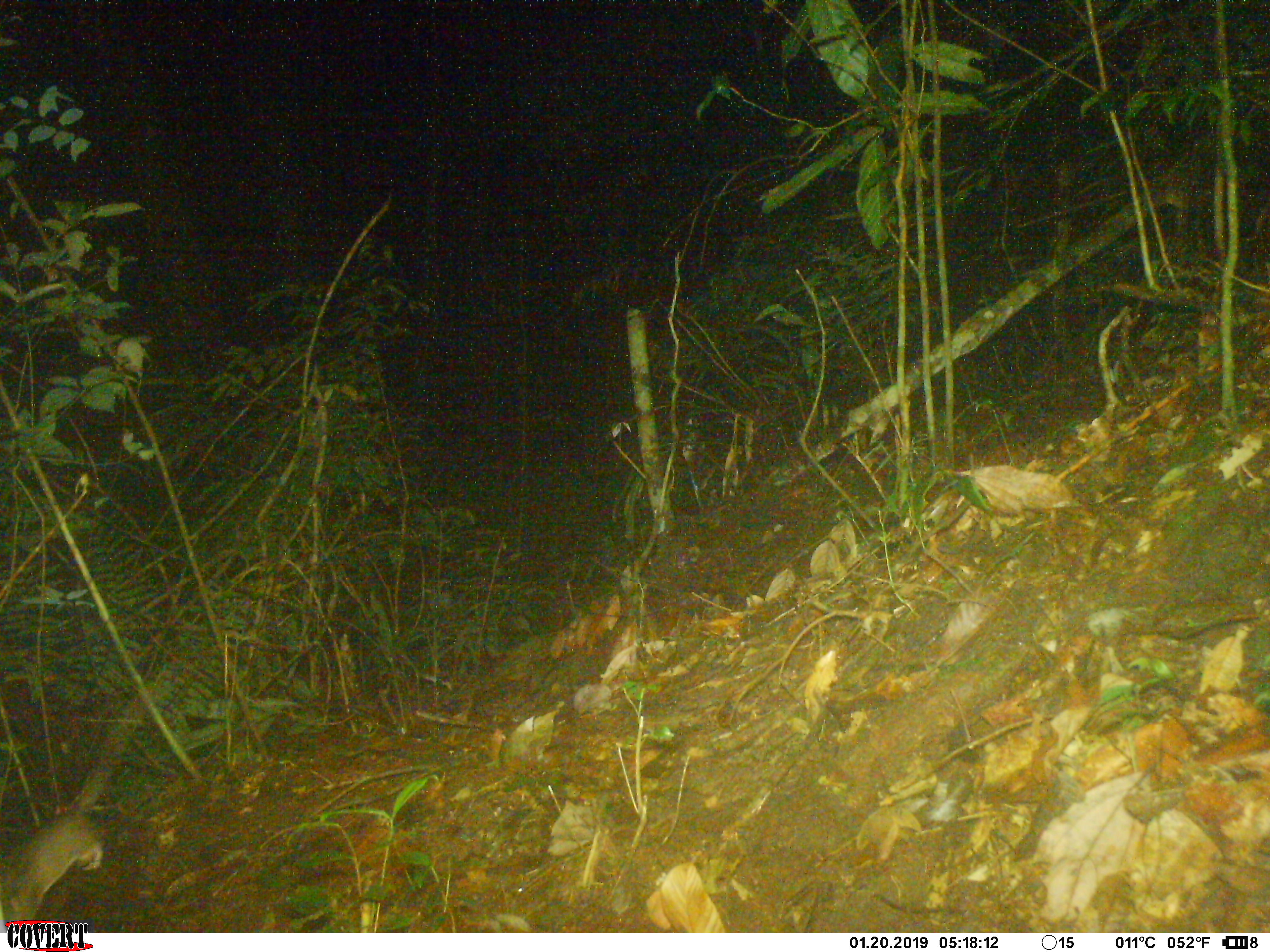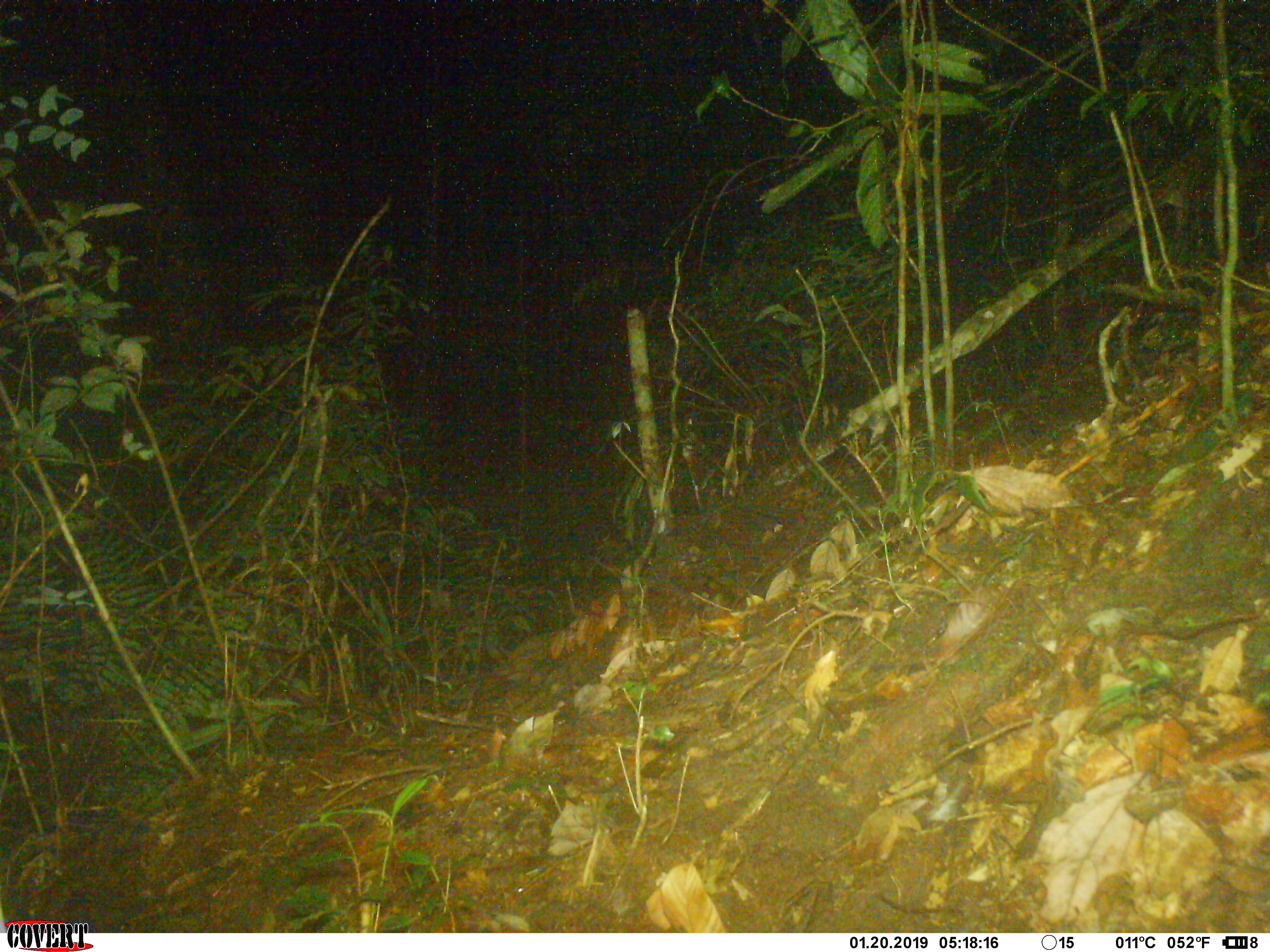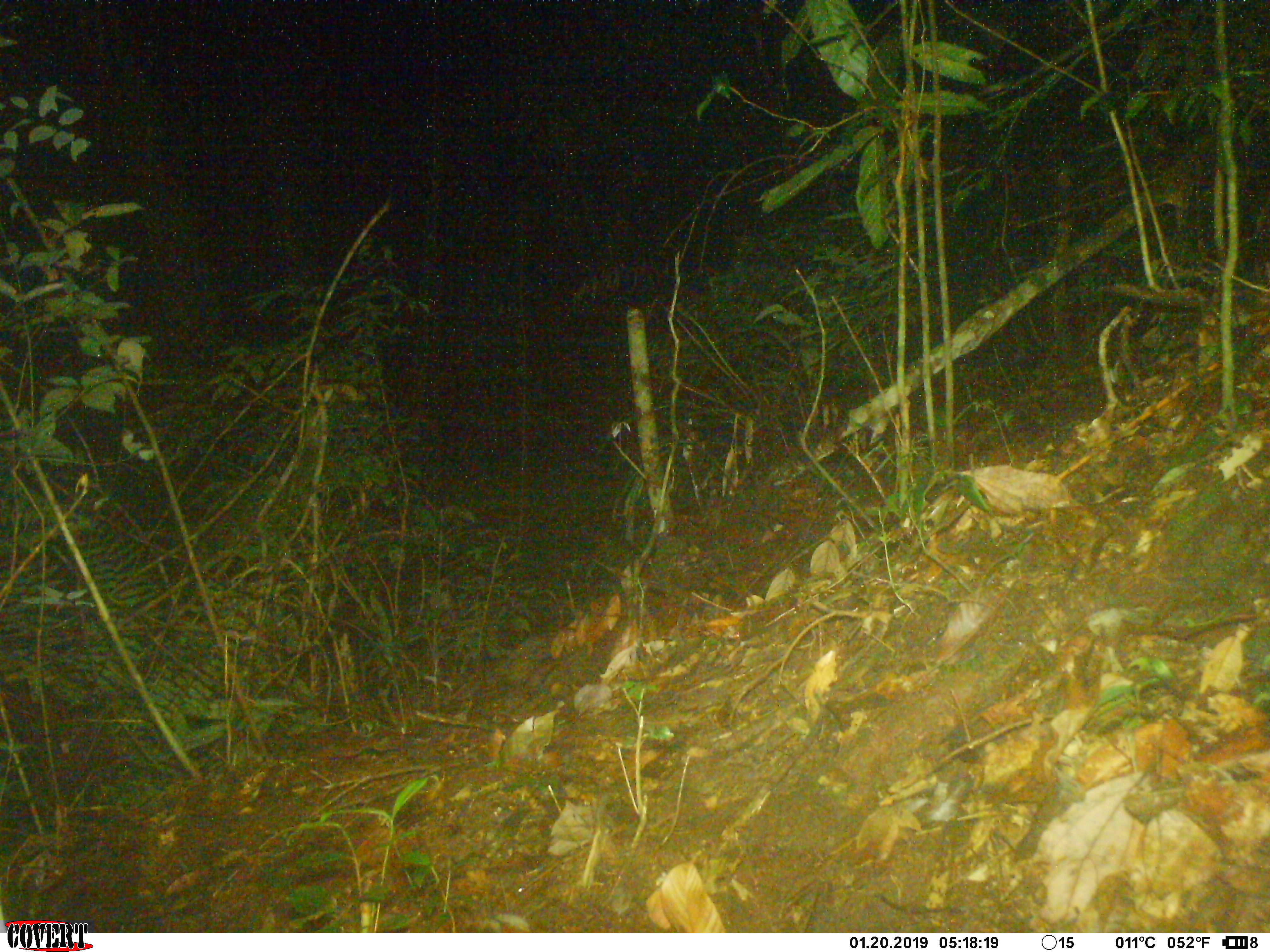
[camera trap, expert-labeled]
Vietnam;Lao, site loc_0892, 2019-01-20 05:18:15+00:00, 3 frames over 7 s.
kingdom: Animalia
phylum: Chordata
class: Mammalia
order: Rodentia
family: Muridae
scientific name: Muridae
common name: old-world mice and rats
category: unidentified murid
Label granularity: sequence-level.